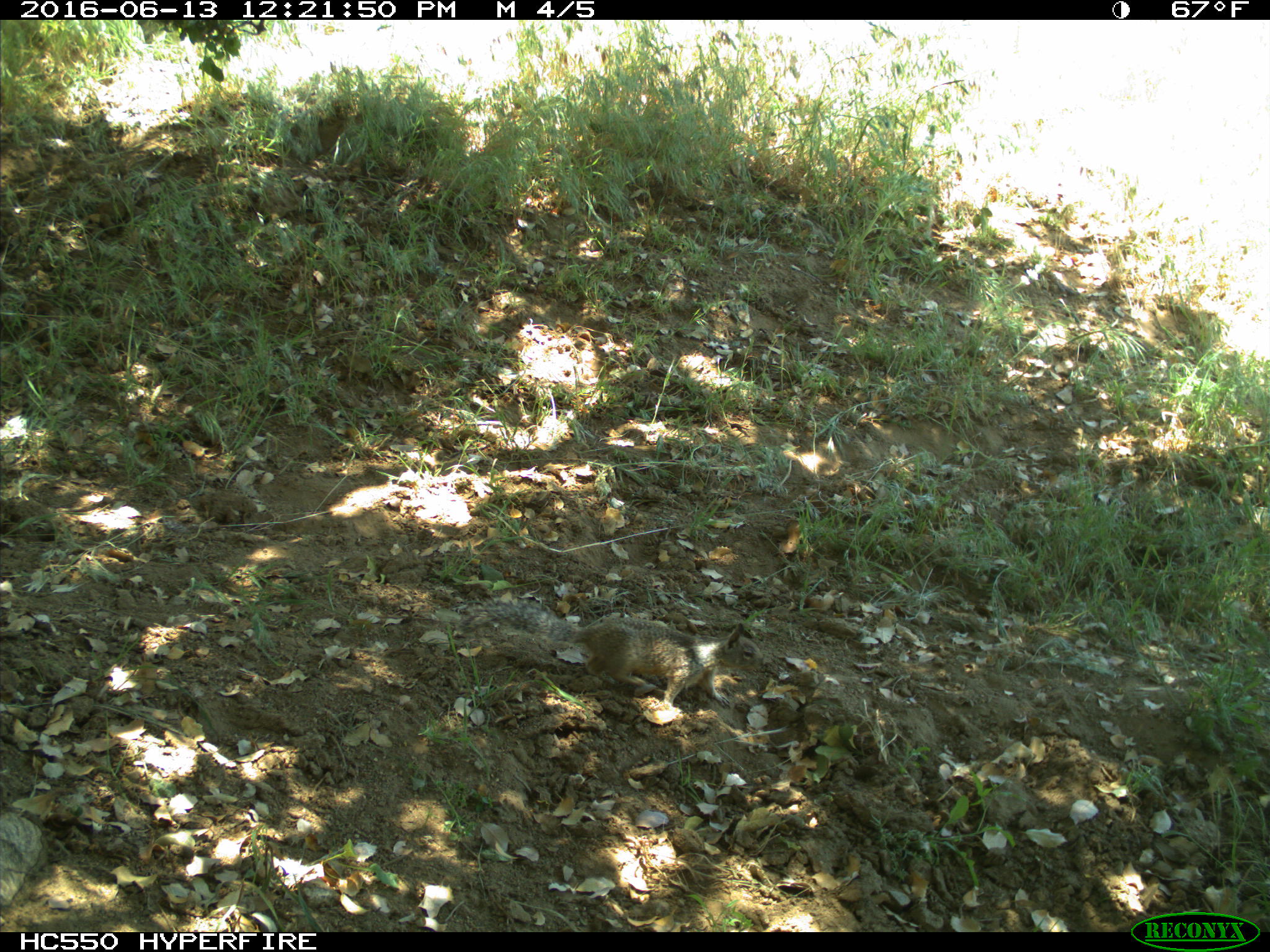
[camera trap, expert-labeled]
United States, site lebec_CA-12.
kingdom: Animalia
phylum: Chordata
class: Mammalia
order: Rodentia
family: Sciuridae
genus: Otospermophilus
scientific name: Otospermophilus beecheyi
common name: california ground squirrel